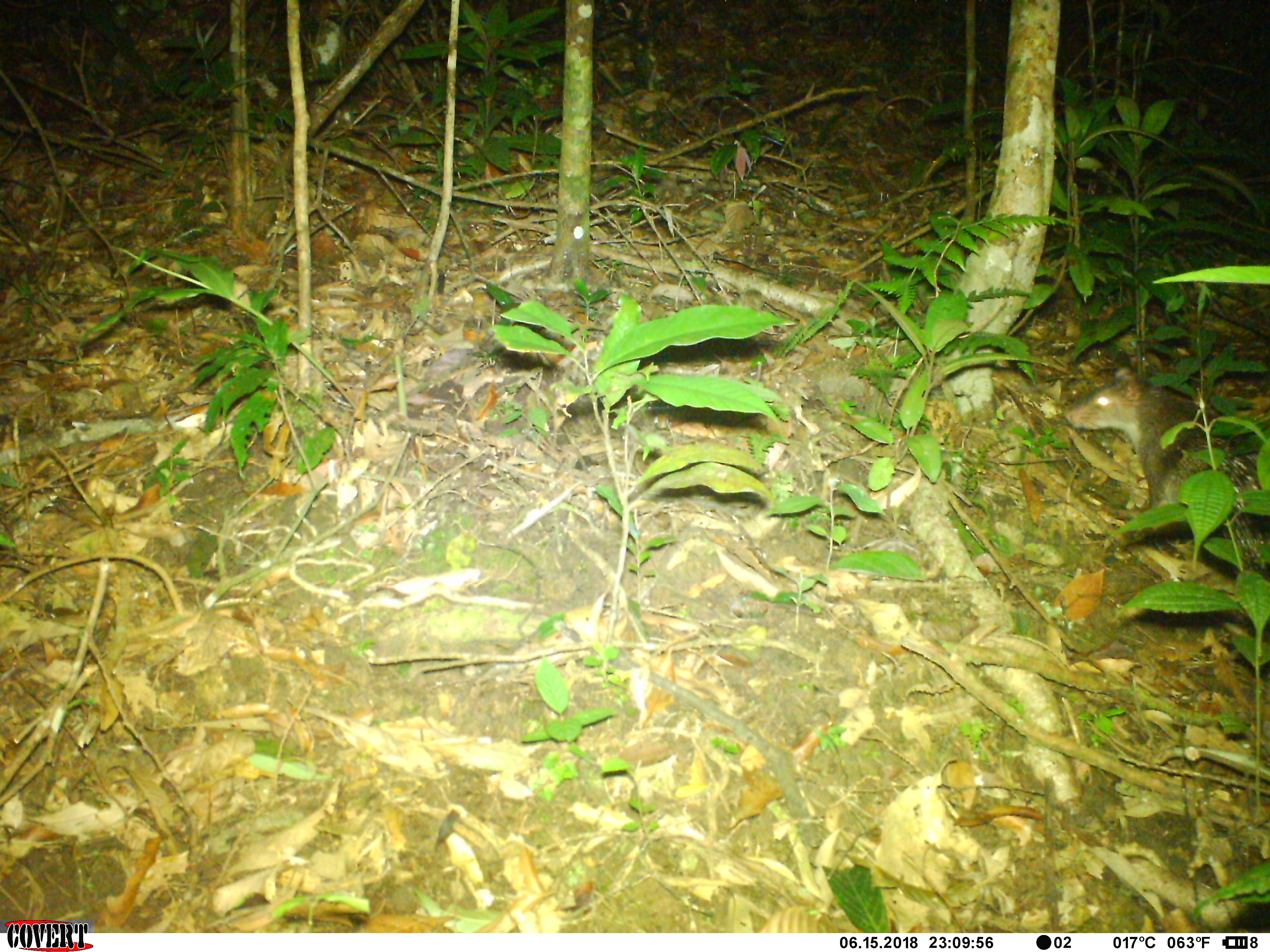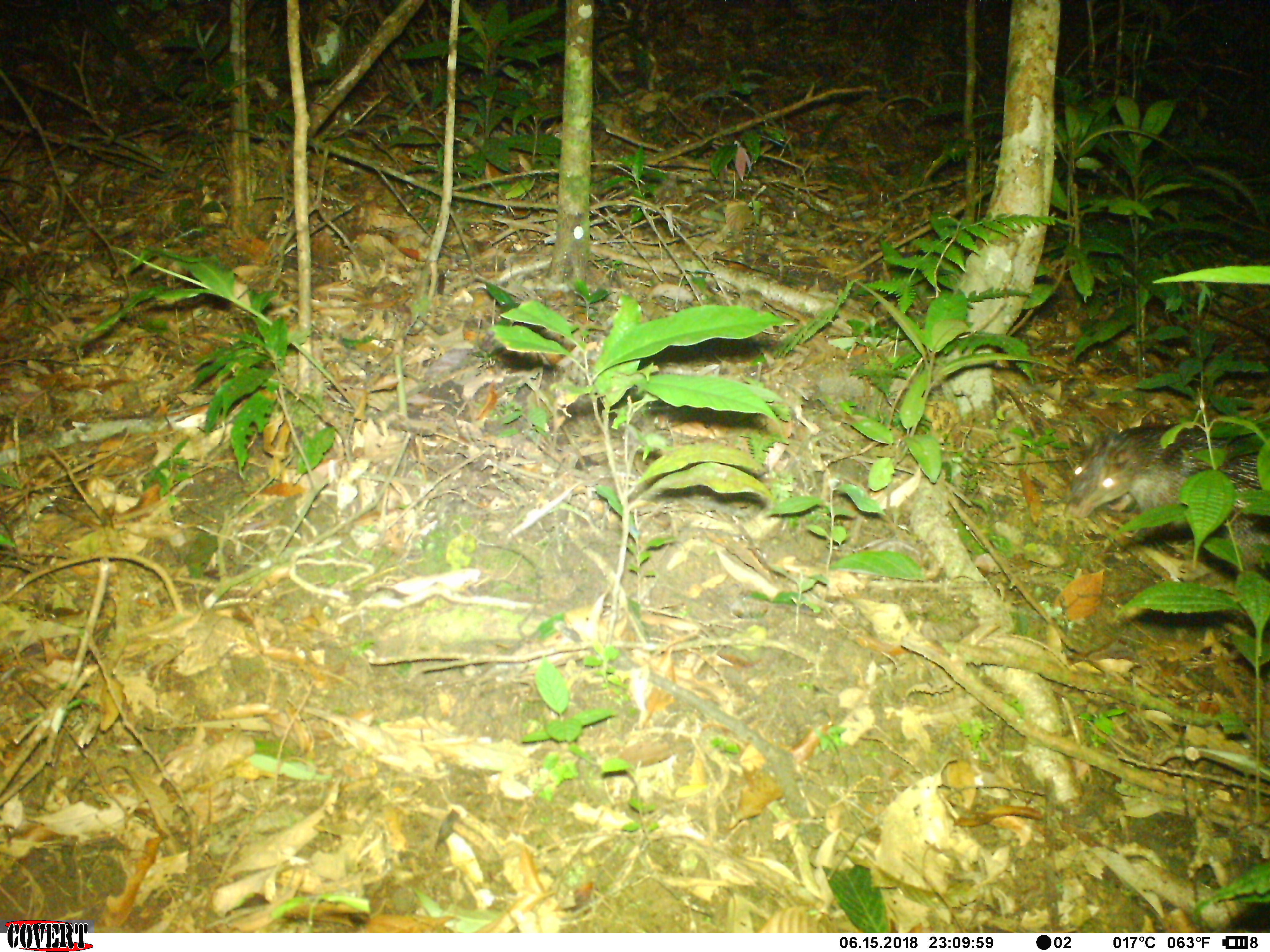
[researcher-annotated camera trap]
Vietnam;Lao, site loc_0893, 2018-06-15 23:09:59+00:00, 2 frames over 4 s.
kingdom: Animalia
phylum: Chordata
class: Mammalia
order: Rodentia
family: Hystricidae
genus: Atherurus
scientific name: Atherurus macrourus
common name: asiatic brush-tailed porcupine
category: asiatic brush tailed porcupine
Asiatic brush tailed porcupine (asiatic brush-tailed porcupine) (Atherurus macrourus). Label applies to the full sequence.